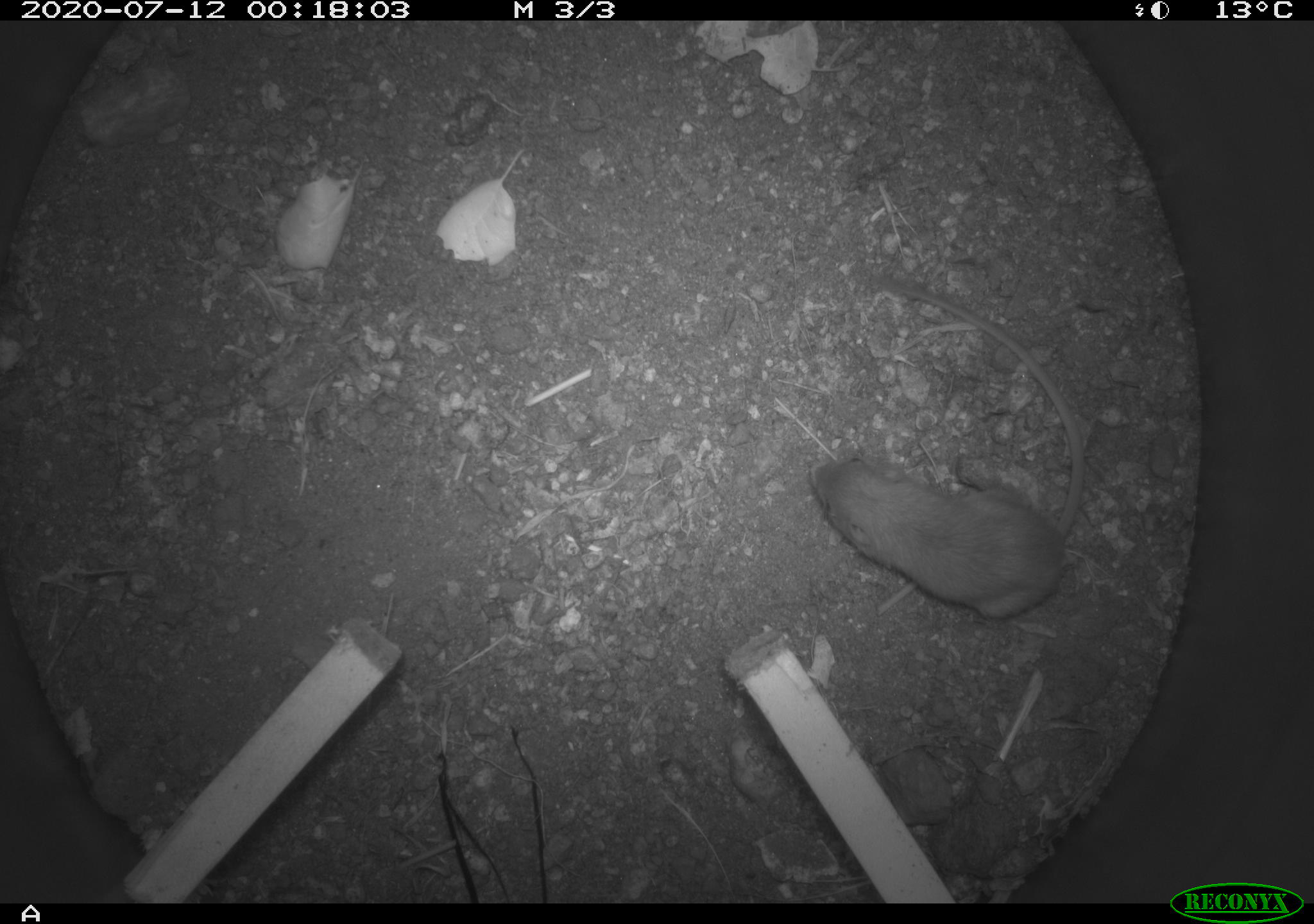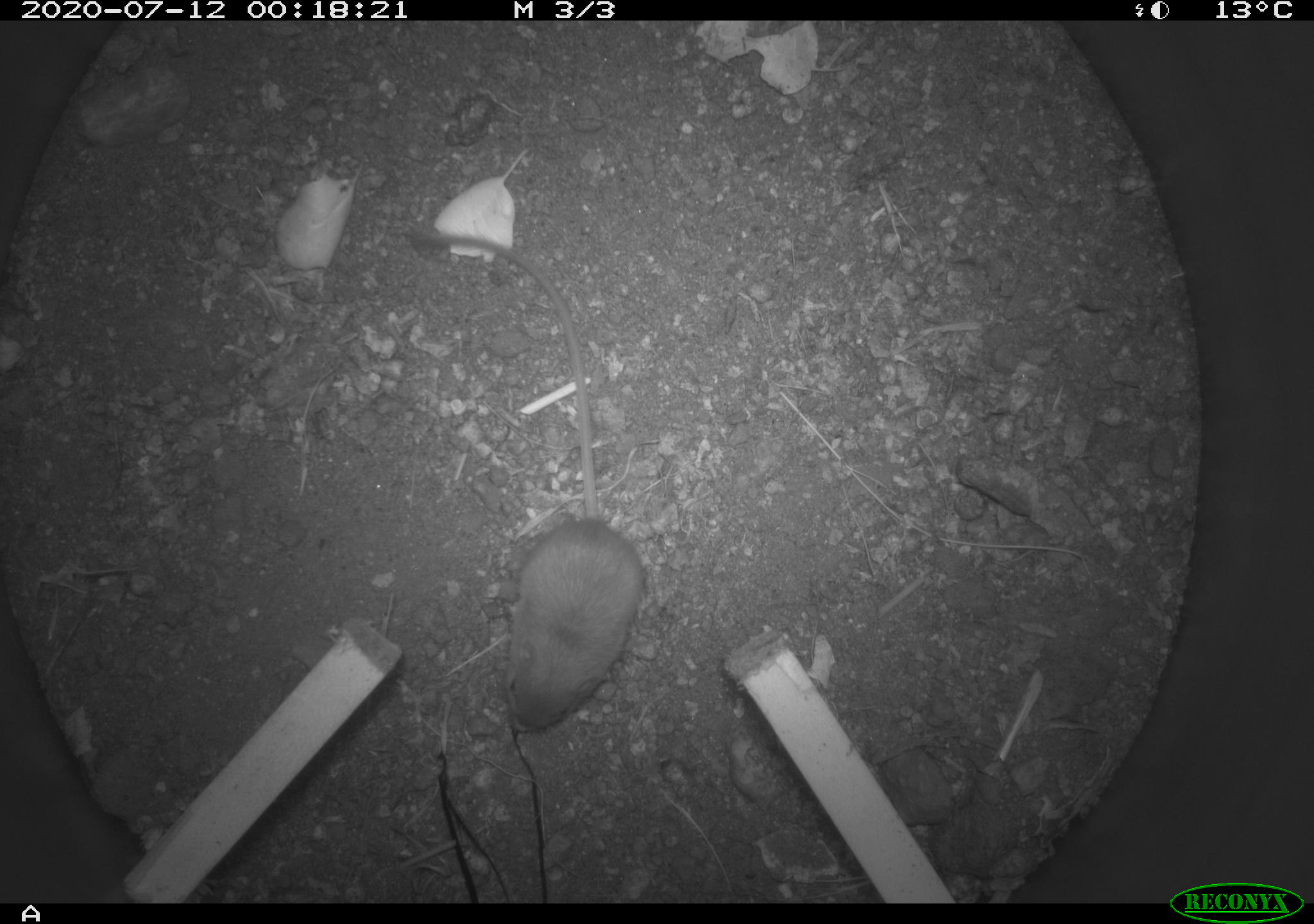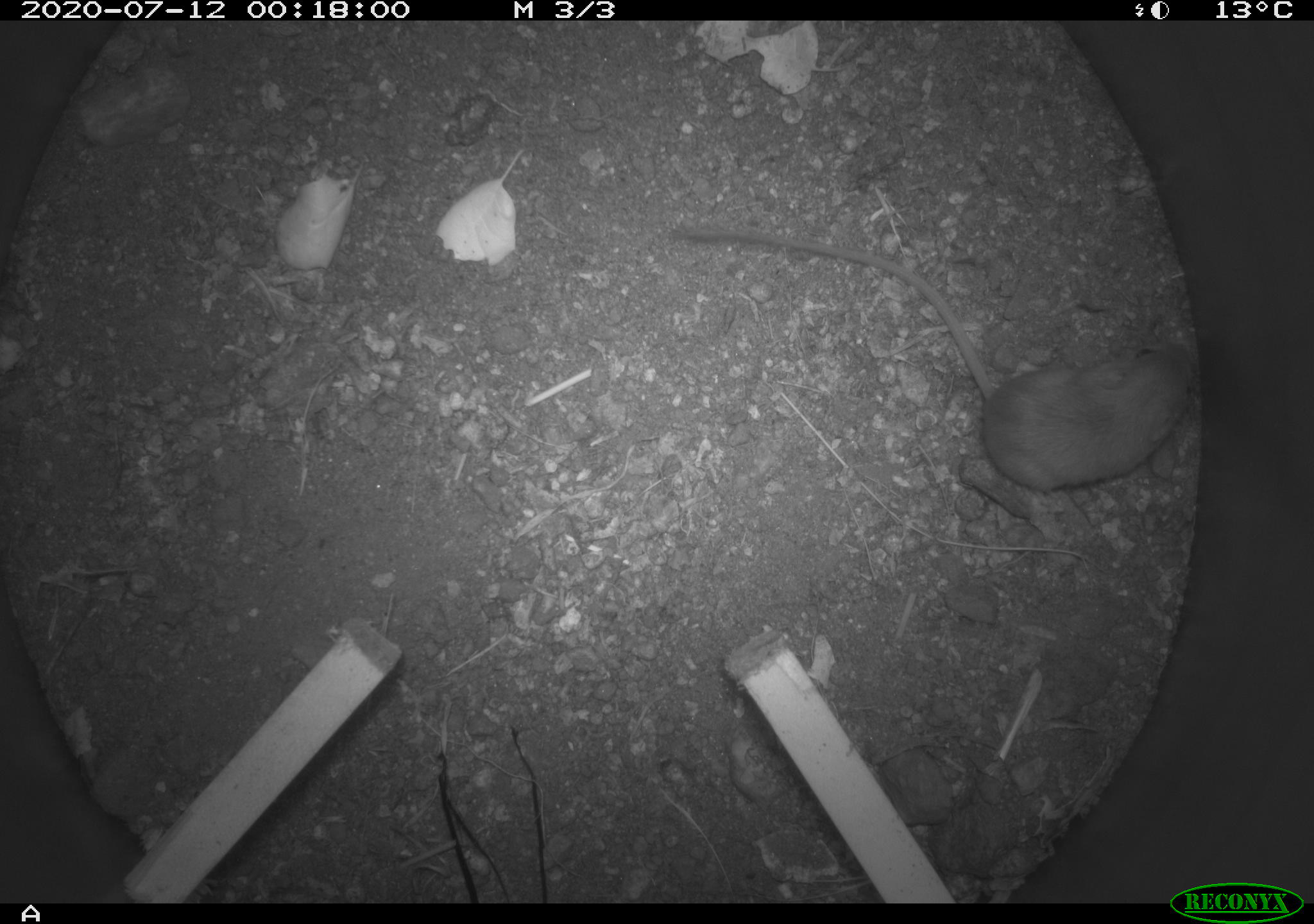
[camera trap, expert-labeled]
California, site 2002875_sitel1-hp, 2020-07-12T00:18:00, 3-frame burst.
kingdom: Animalia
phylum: Chordata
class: Mammalia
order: Rodentia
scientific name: Rodentia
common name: rodent